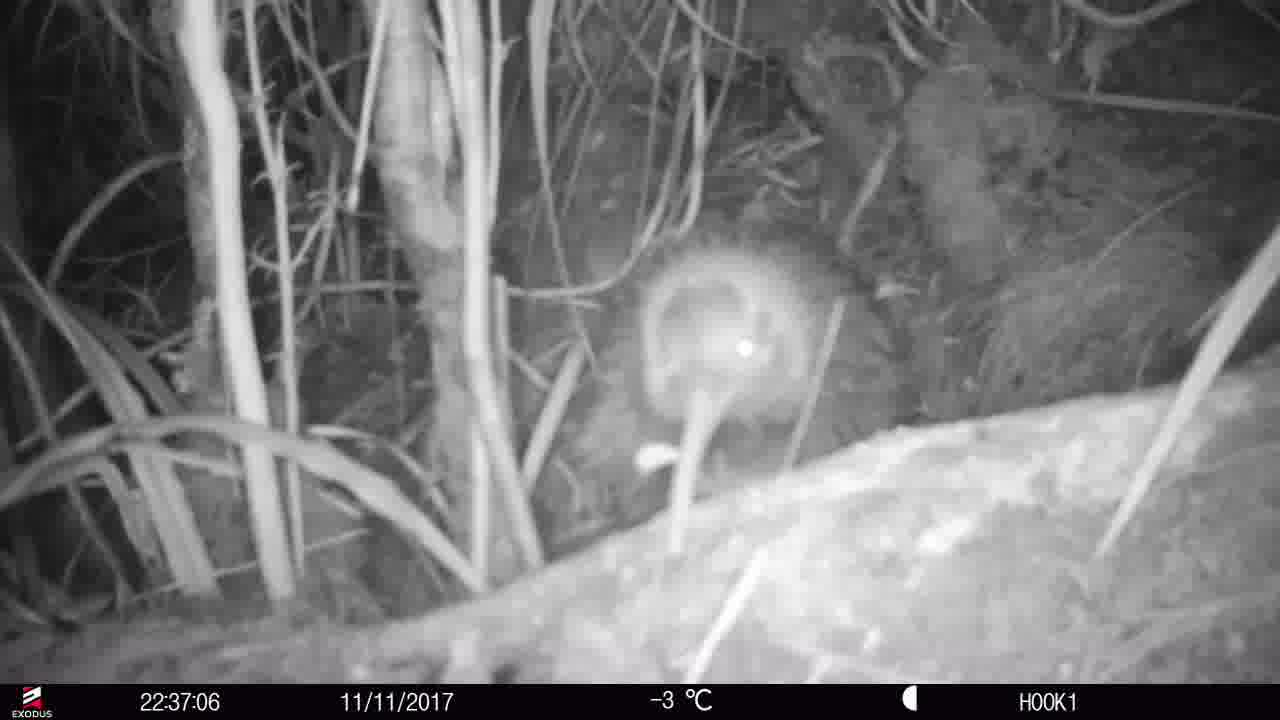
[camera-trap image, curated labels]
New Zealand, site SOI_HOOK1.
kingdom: Animalia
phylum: Chordata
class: Aves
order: Apterygiformes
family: Apterygidae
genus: Apteryx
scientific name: Apteryx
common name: kiwi